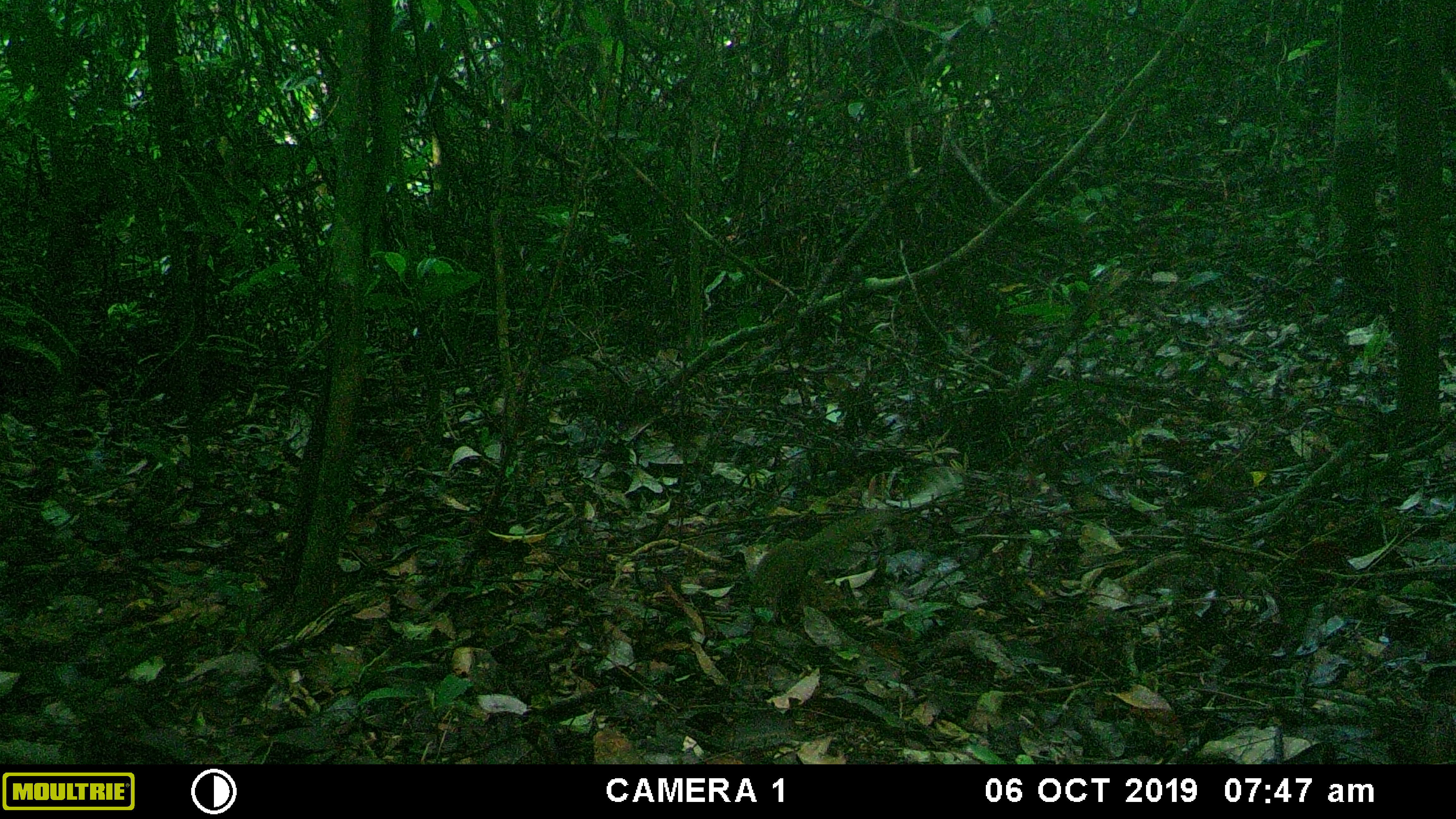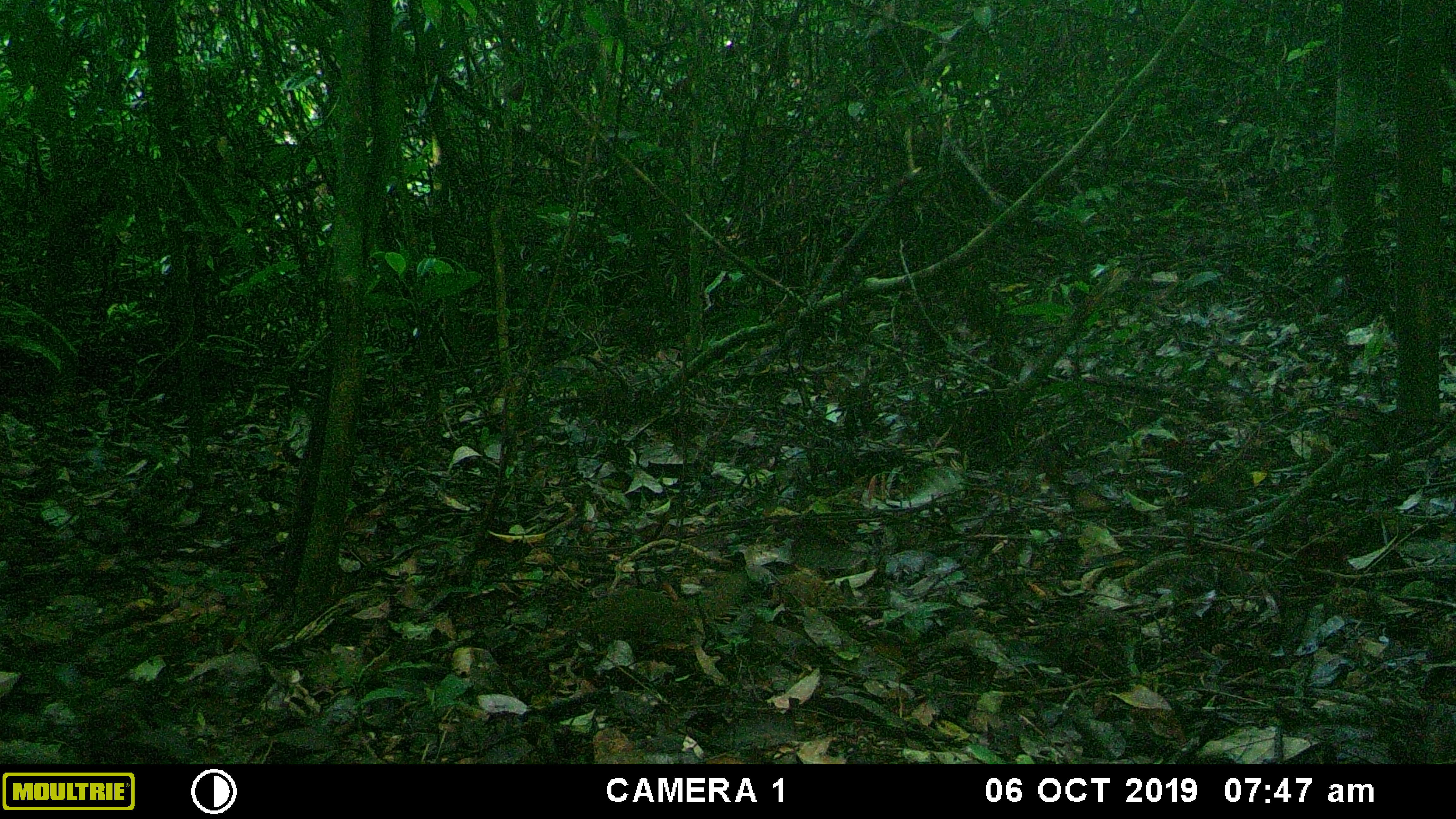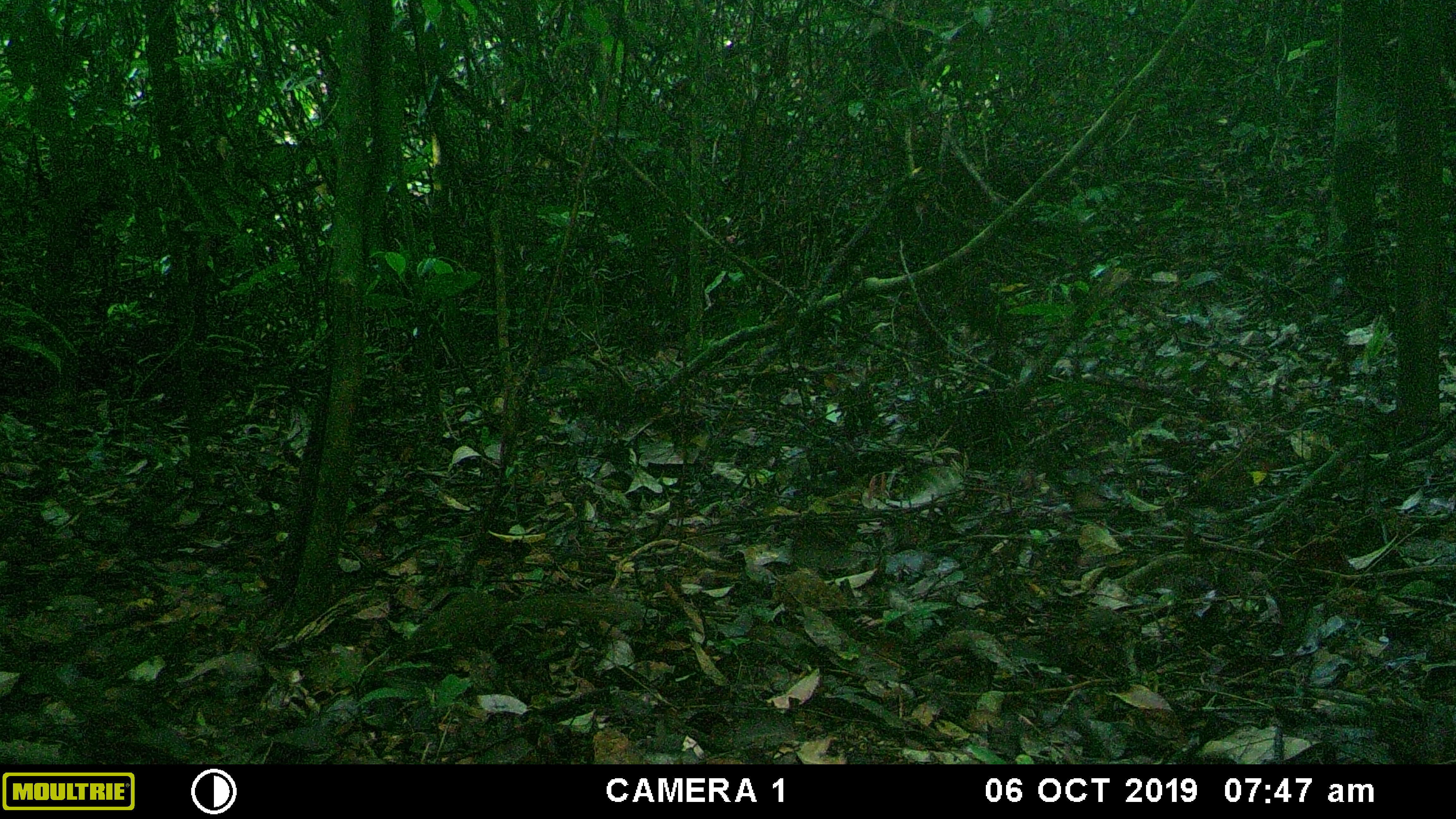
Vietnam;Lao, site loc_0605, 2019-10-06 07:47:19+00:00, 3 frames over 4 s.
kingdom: Animalia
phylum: Chordata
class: Mammalia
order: Scandentia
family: Tupaiidae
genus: Tupaia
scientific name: Tupaia belangeri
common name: northern treeshrew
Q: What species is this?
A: Northern treeshrew (Tupaia belangeri).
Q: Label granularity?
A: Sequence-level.